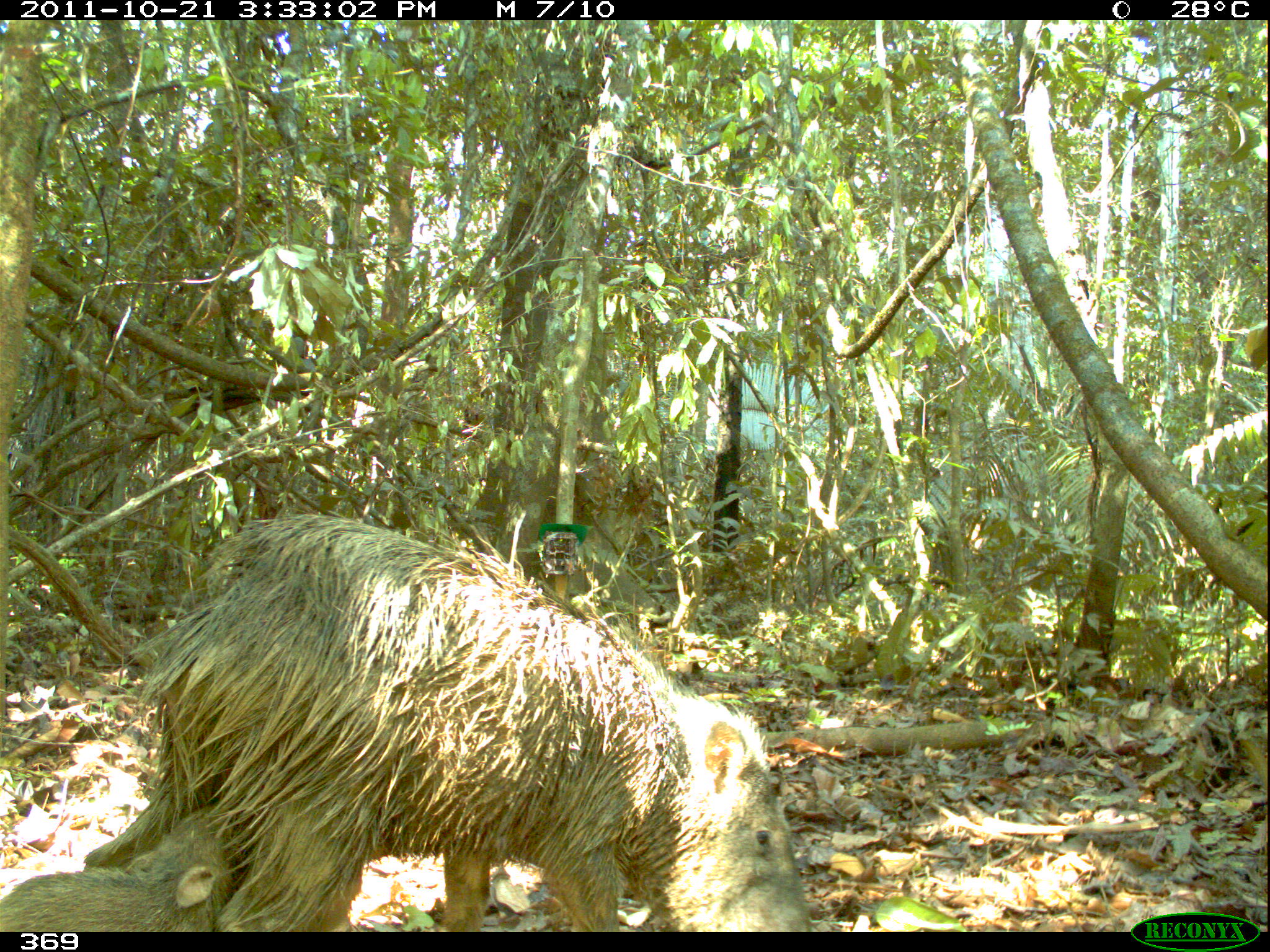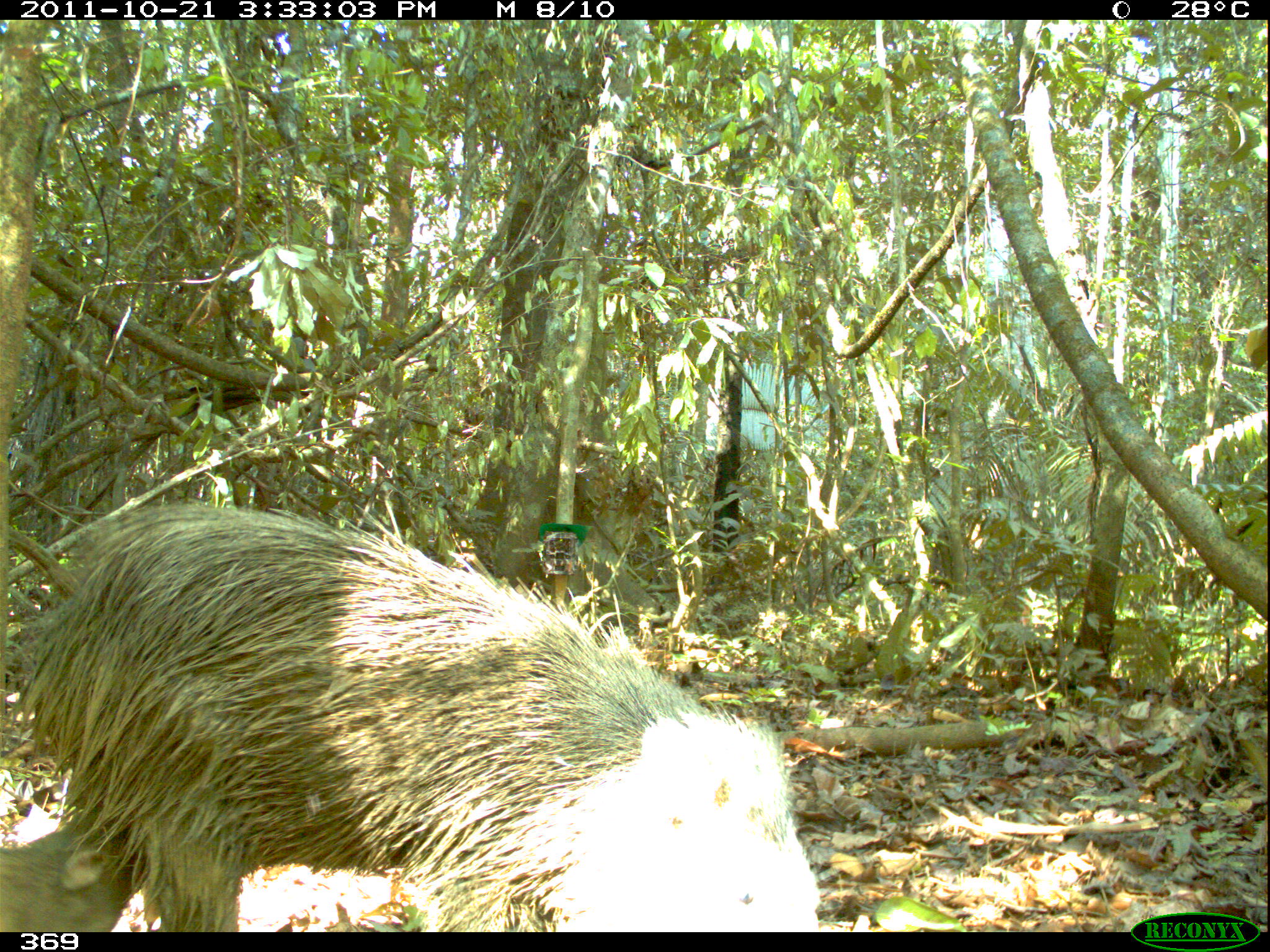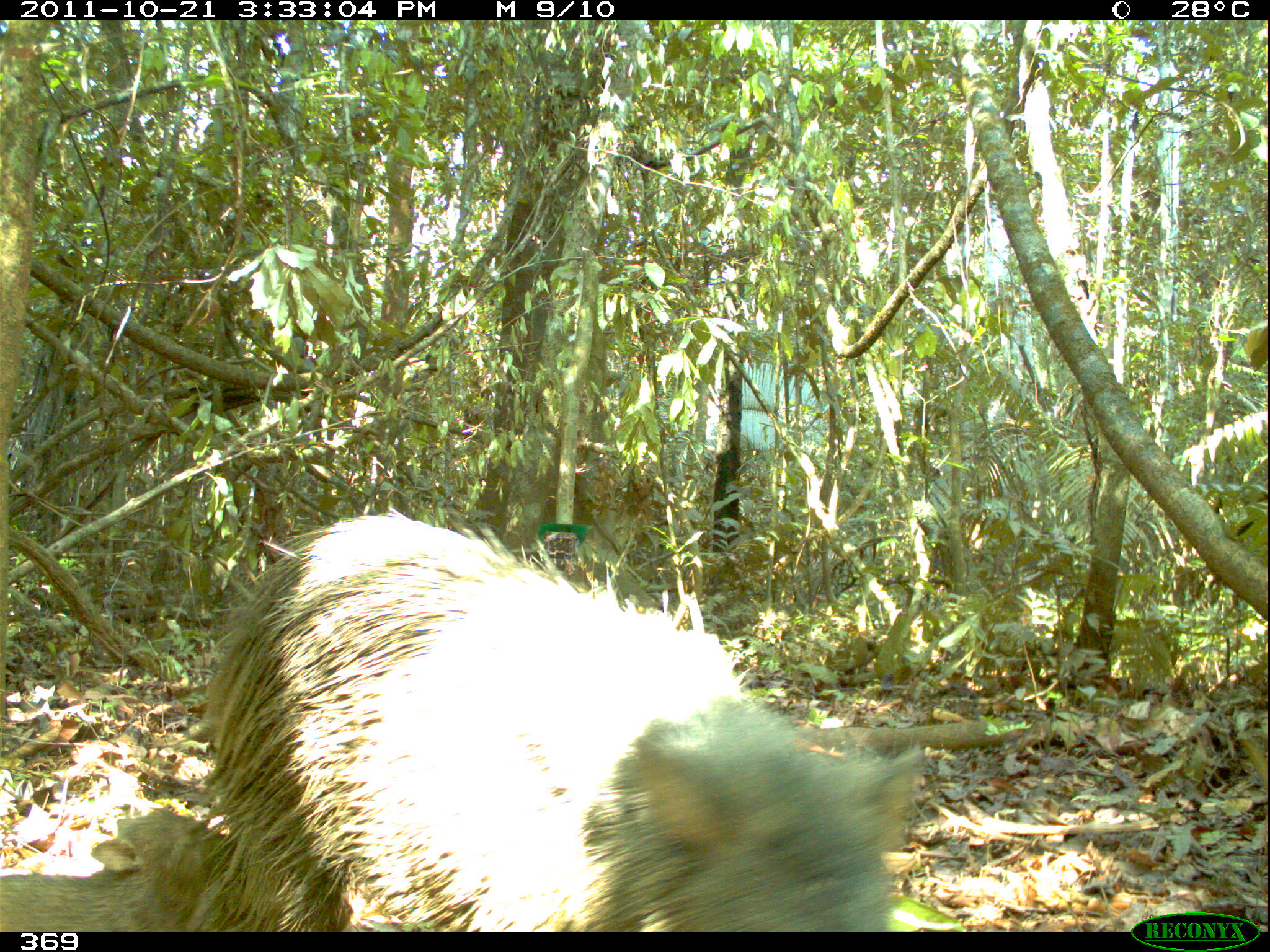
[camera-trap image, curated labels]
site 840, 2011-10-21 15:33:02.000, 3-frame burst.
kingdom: Animalia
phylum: Chordata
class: Mammalia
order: Artiodactyla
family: Tayassuidae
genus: Pecari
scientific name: Pecari tajacu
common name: collared peccary